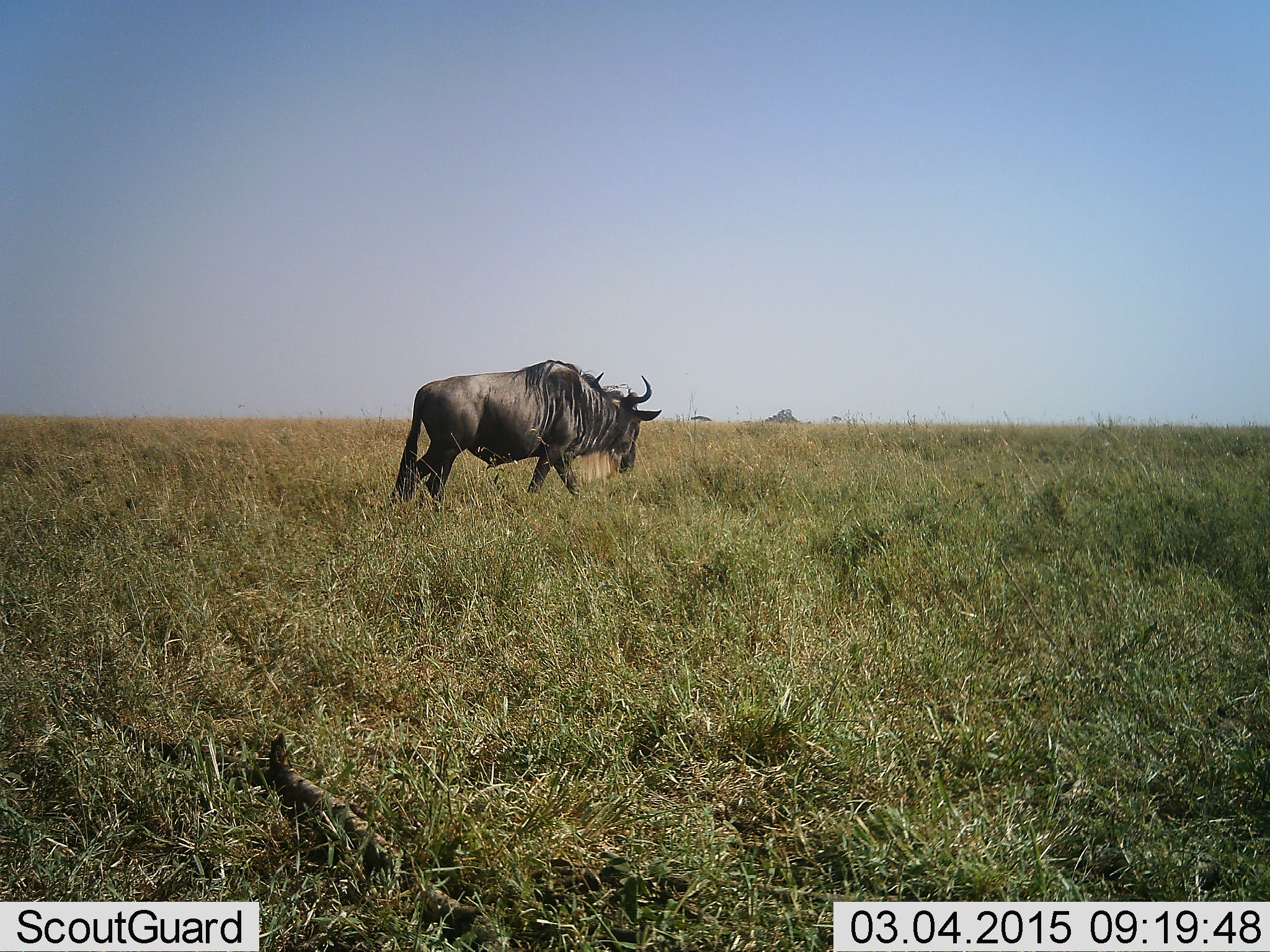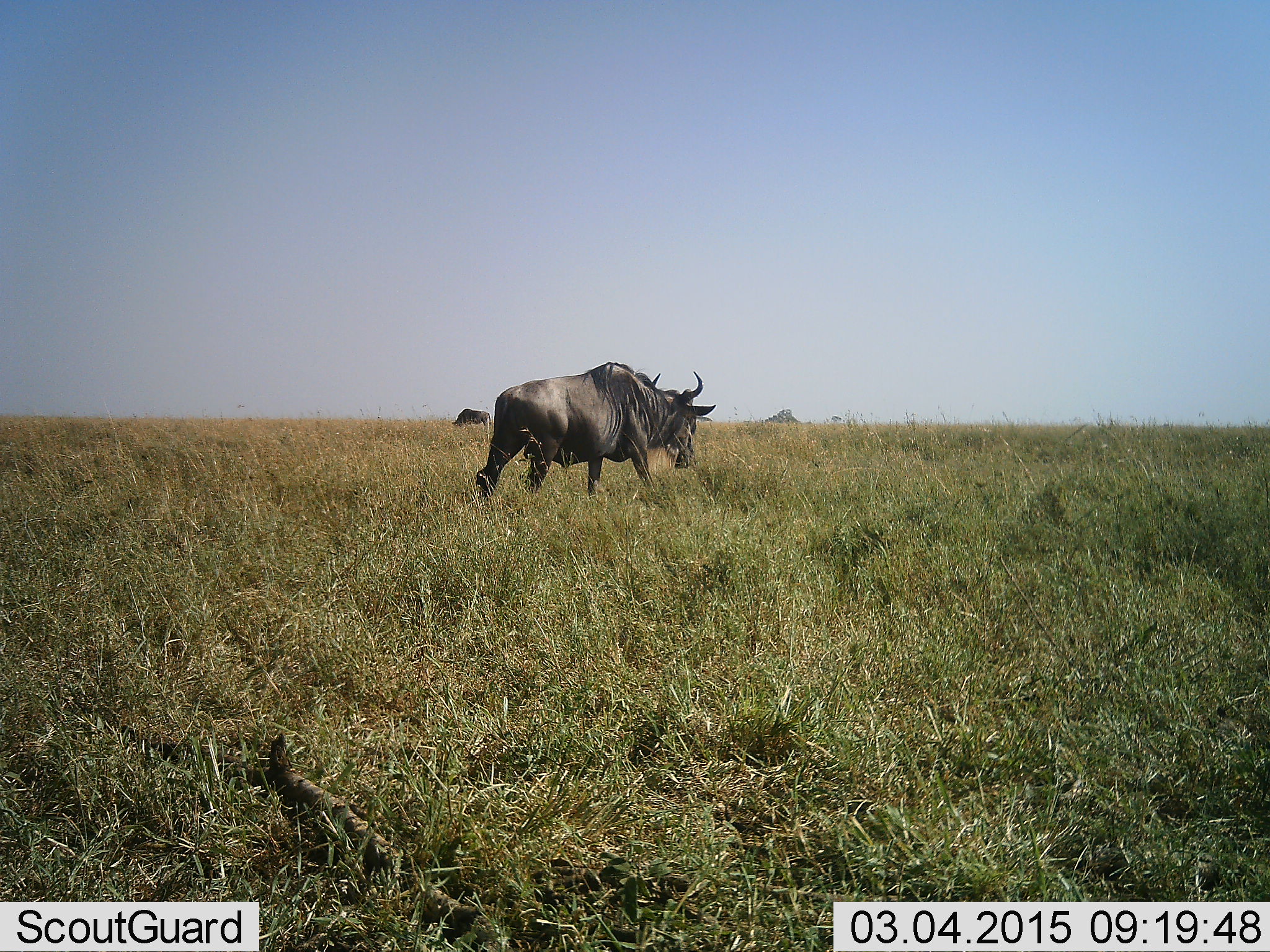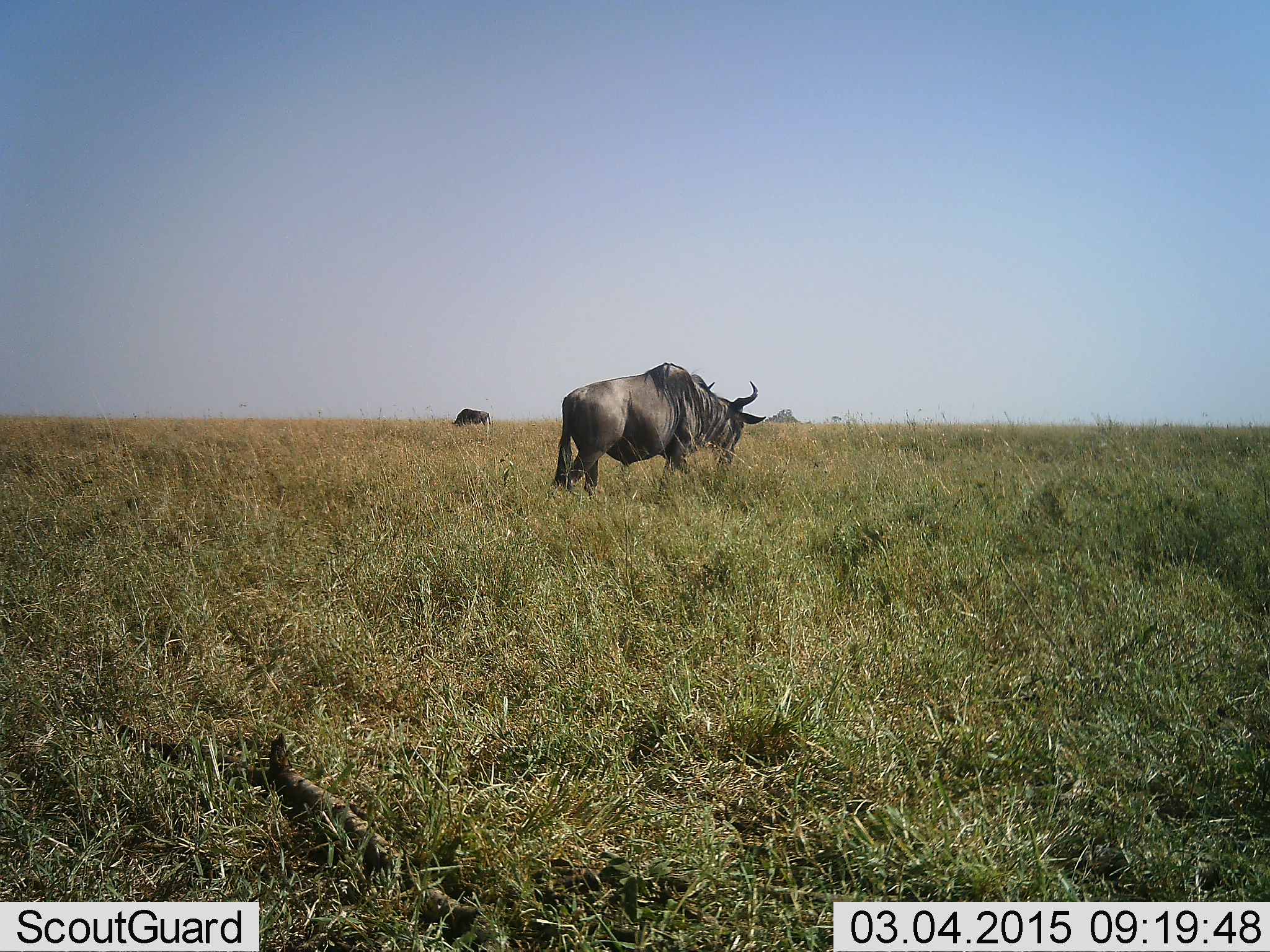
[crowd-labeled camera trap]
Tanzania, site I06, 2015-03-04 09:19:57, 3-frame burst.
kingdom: Animalia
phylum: Chordata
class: Mammalia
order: Artiodactyla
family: Bovidae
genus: Connochaetes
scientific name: Connochaetes taurinus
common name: blue wildebeest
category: wildebeest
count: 2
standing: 30%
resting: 0%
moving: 80%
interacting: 0%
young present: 0%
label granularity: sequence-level